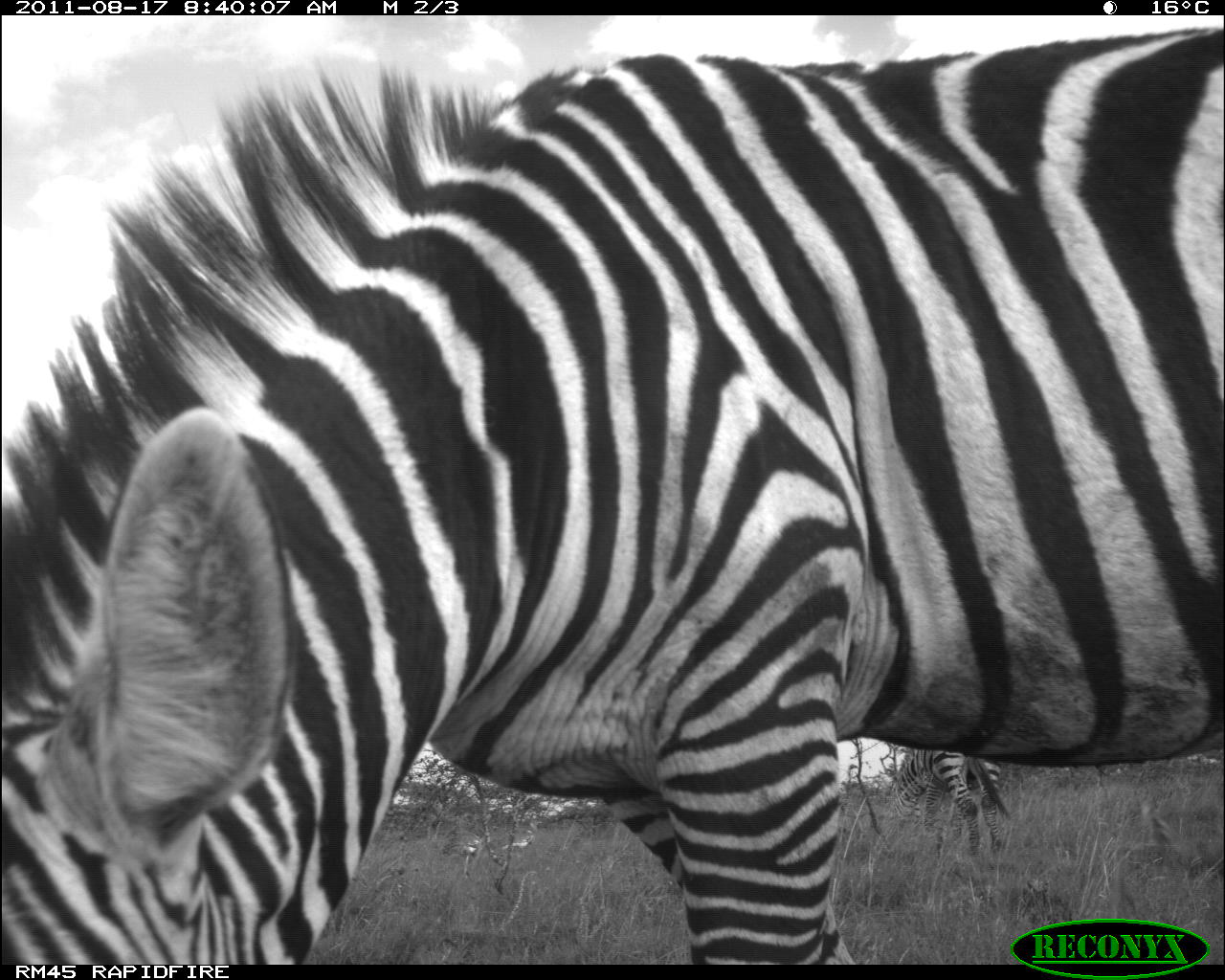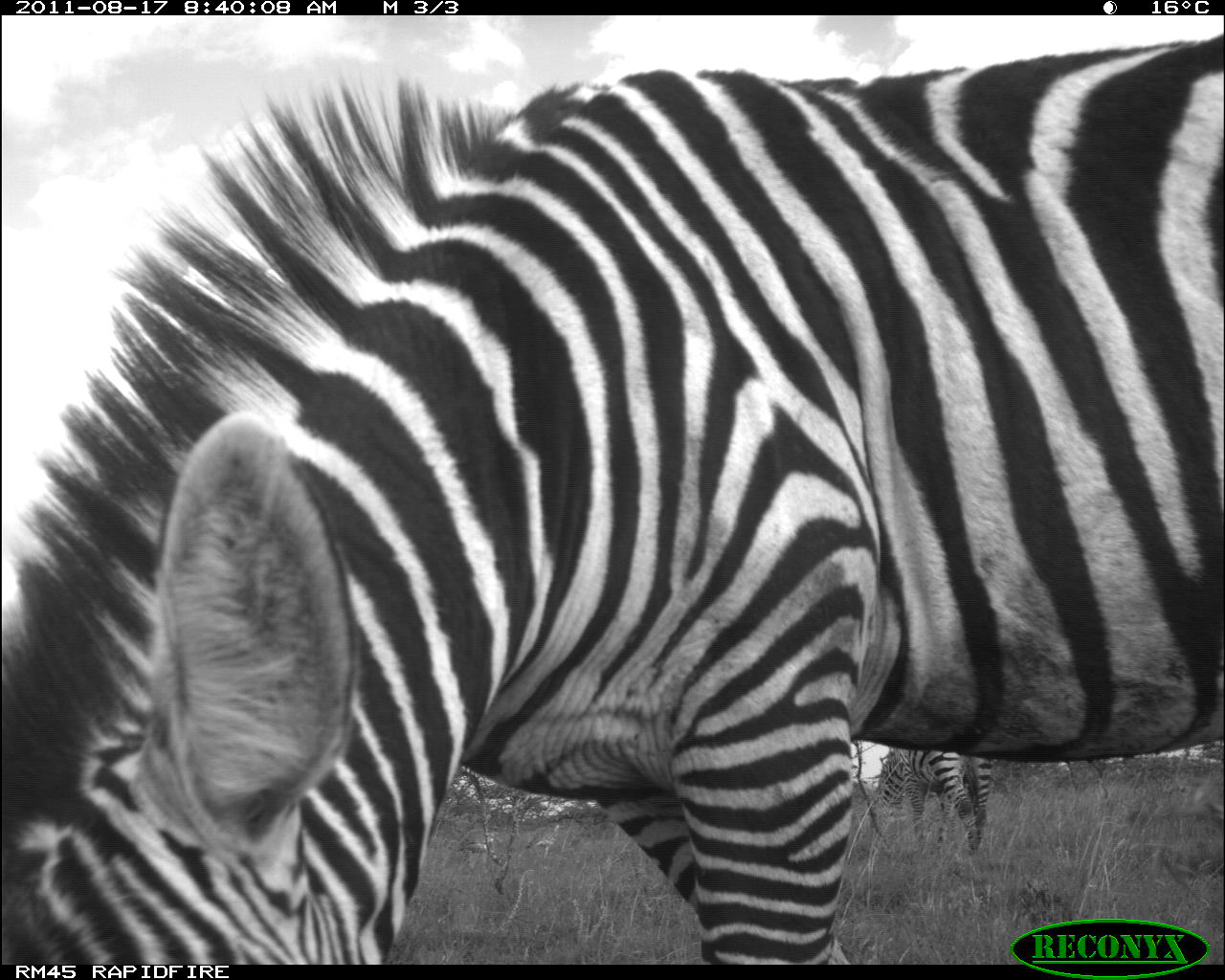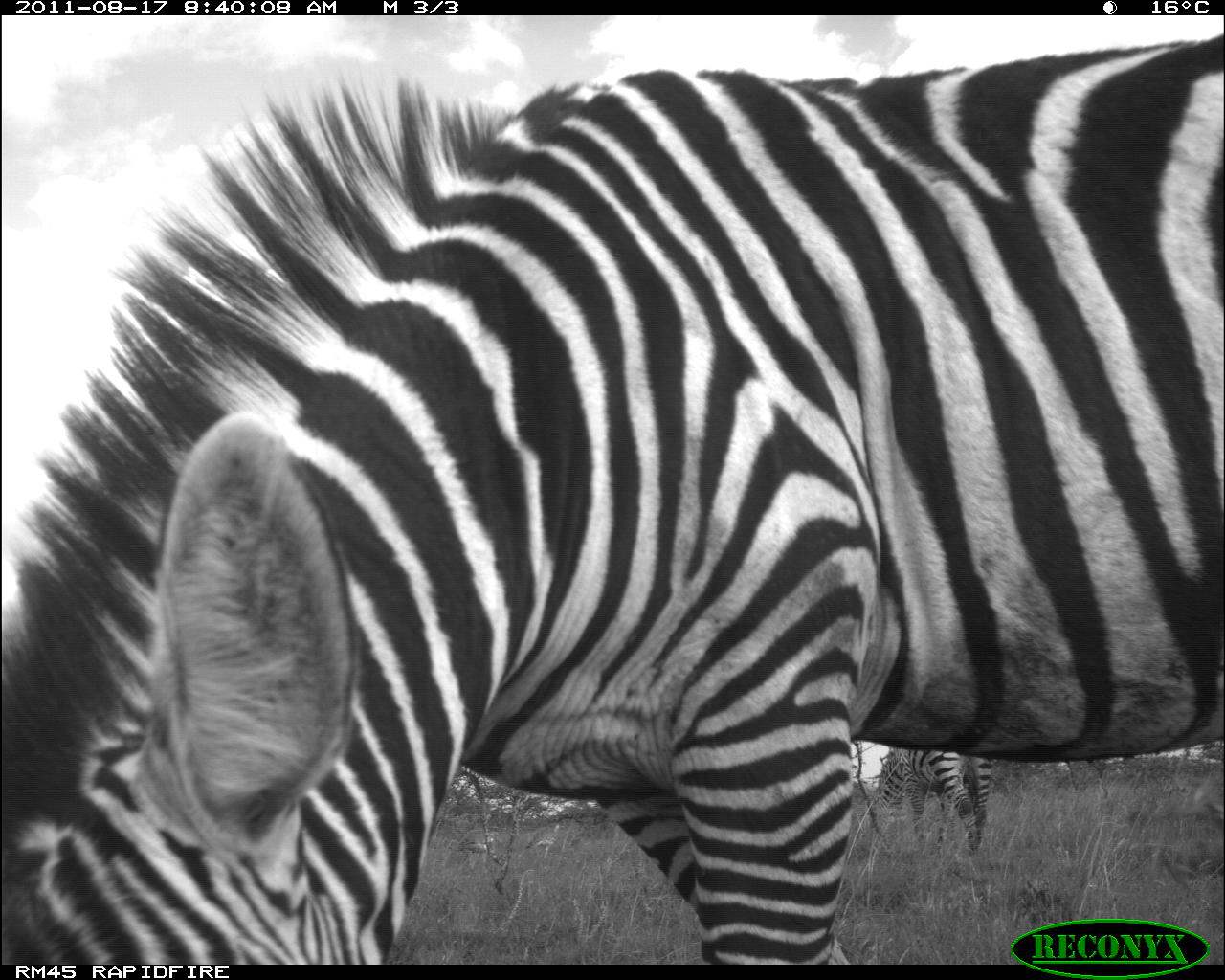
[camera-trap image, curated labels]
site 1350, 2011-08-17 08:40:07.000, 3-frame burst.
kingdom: Animalia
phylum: Chordata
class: Aves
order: Otidiformes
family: Otididae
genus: Ardeotis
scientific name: Ardeotis kori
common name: kori bustard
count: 2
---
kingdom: Animalia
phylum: Chordata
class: Mammalia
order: Perissodactyla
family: Equidae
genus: Equus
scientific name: Equus quagga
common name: plains zebra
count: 2